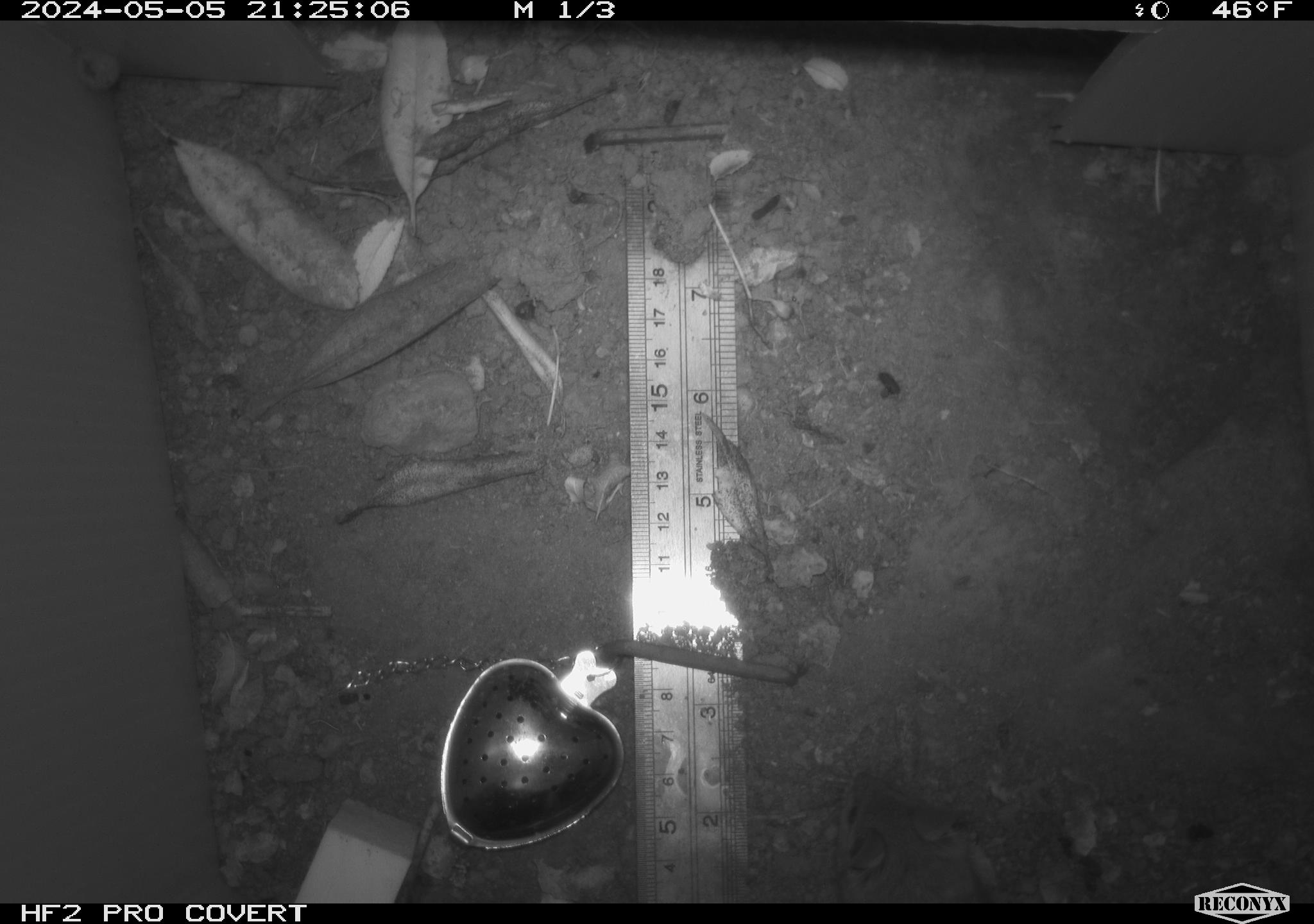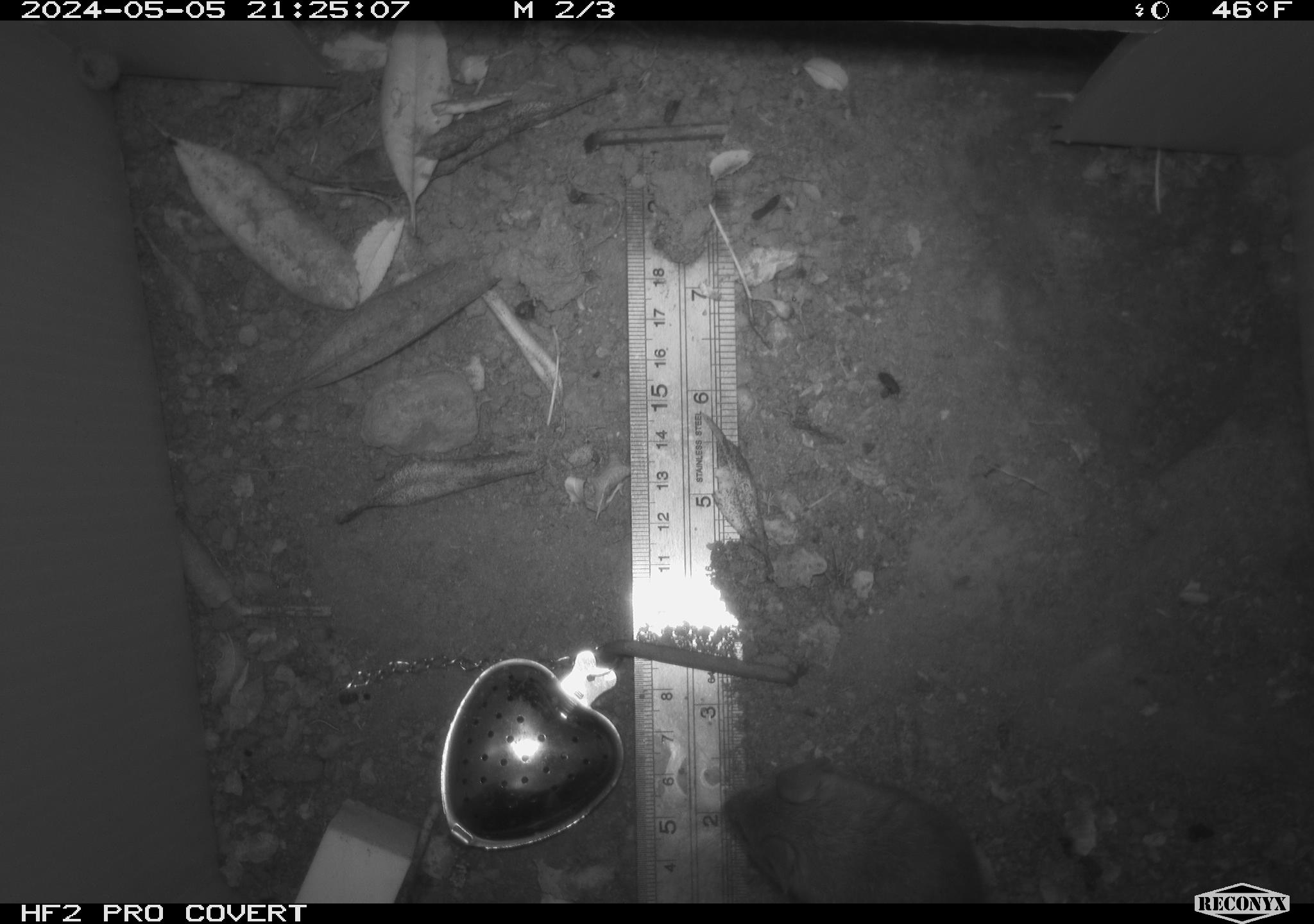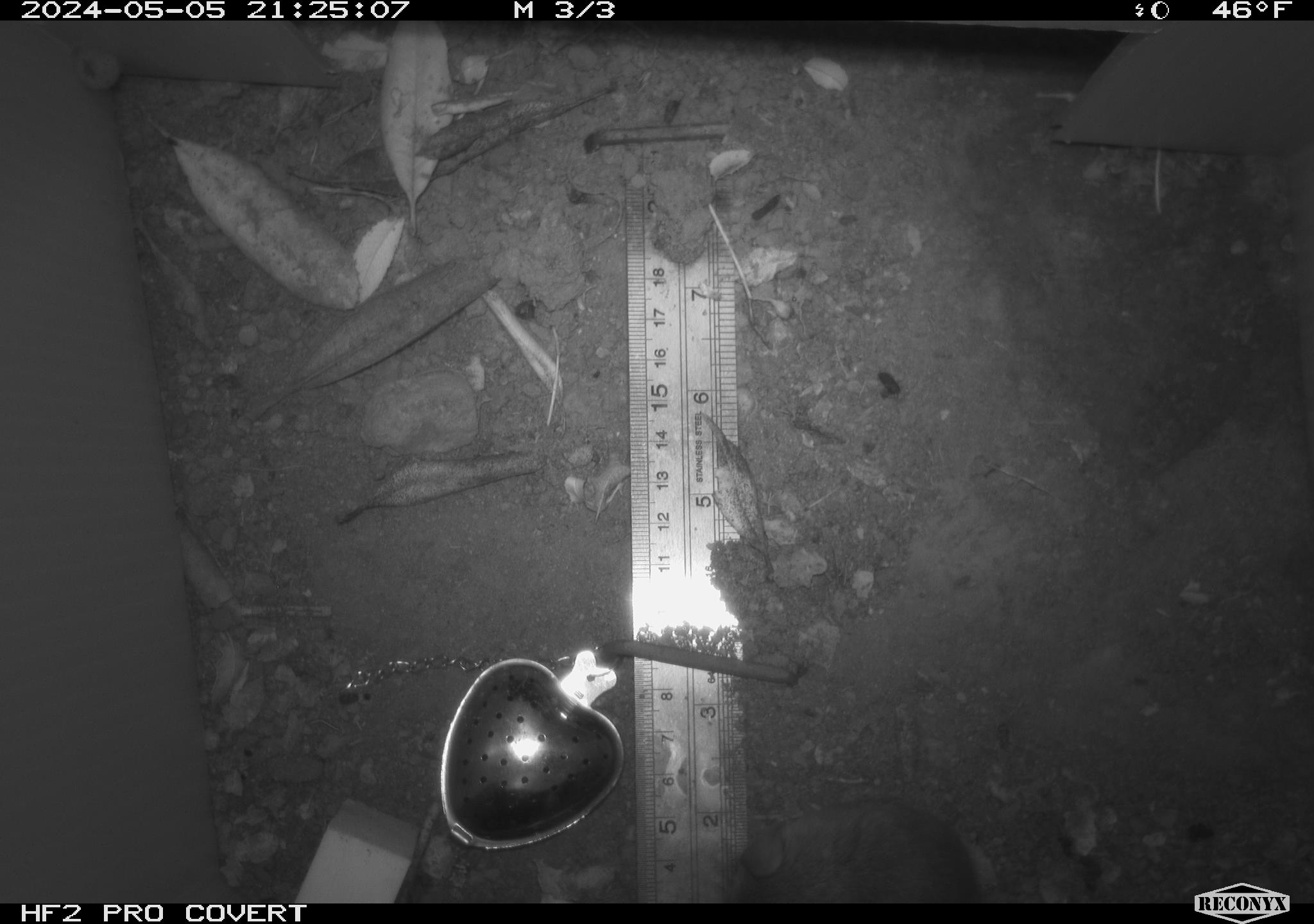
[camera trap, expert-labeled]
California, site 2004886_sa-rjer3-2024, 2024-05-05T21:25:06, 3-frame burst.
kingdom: Animalia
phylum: Chordata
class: Mammalia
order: Rodentia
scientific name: Rodentia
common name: mouse species